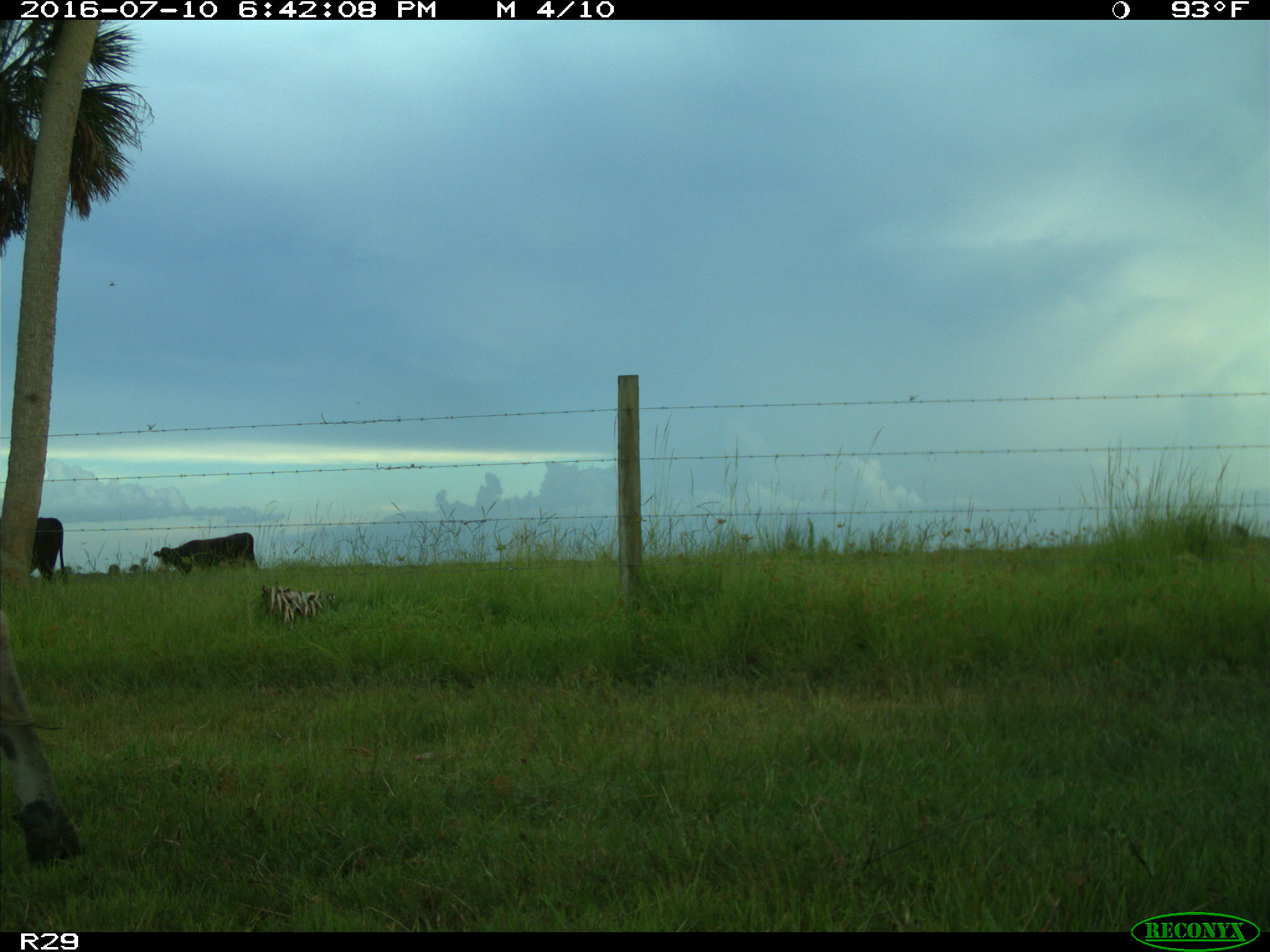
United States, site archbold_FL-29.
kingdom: Animalia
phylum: Chordata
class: Mammalia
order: Artiodactyla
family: Bovidae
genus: Bos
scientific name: Bos taurus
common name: domestic cow